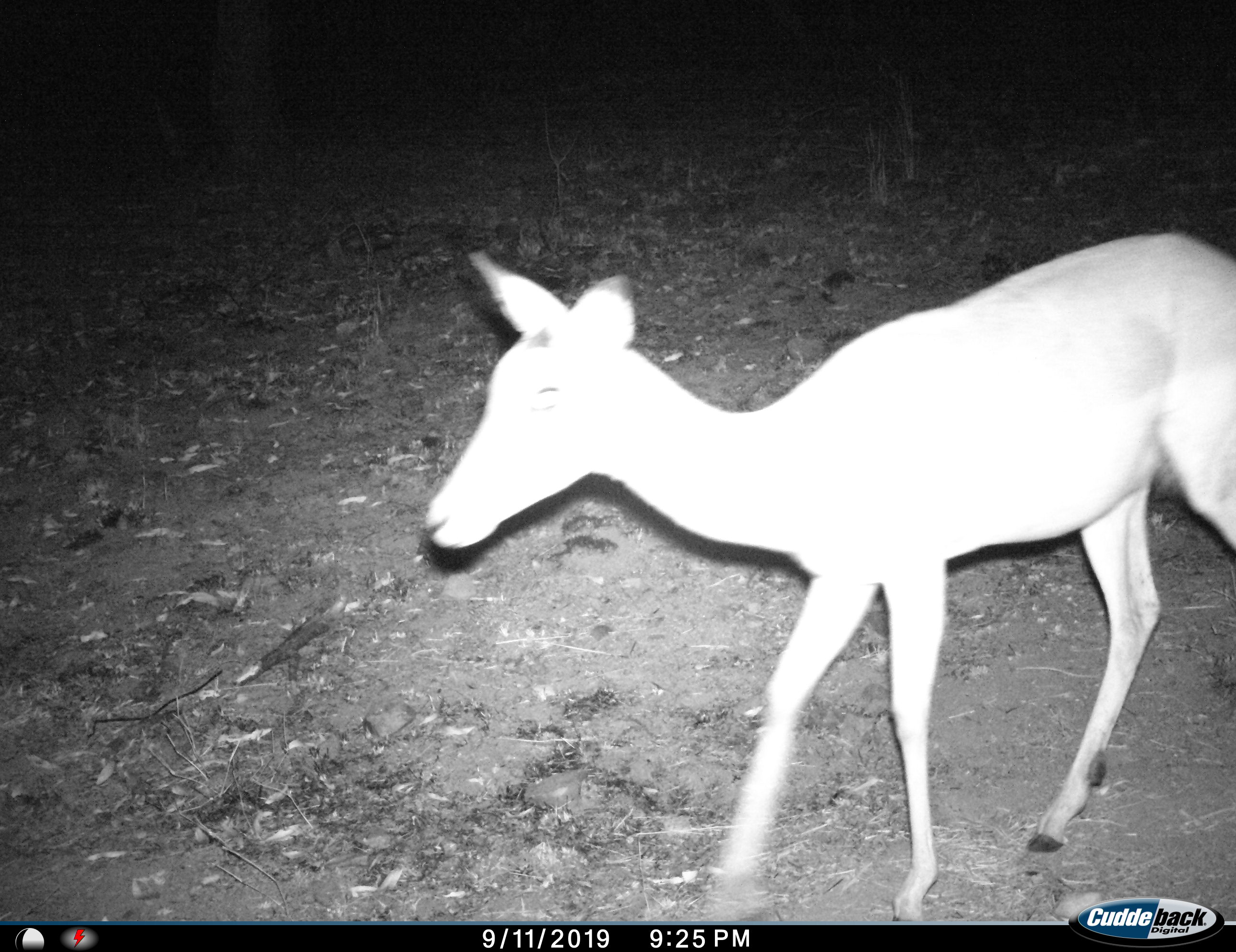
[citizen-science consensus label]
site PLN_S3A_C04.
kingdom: Animalia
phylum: Chordata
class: Mammalia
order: Artiodactyla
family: Bovidae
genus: Aepyceros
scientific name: Aepyceros melampus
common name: impala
Impala (Aepyceros melampus), count 1. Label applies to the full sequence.